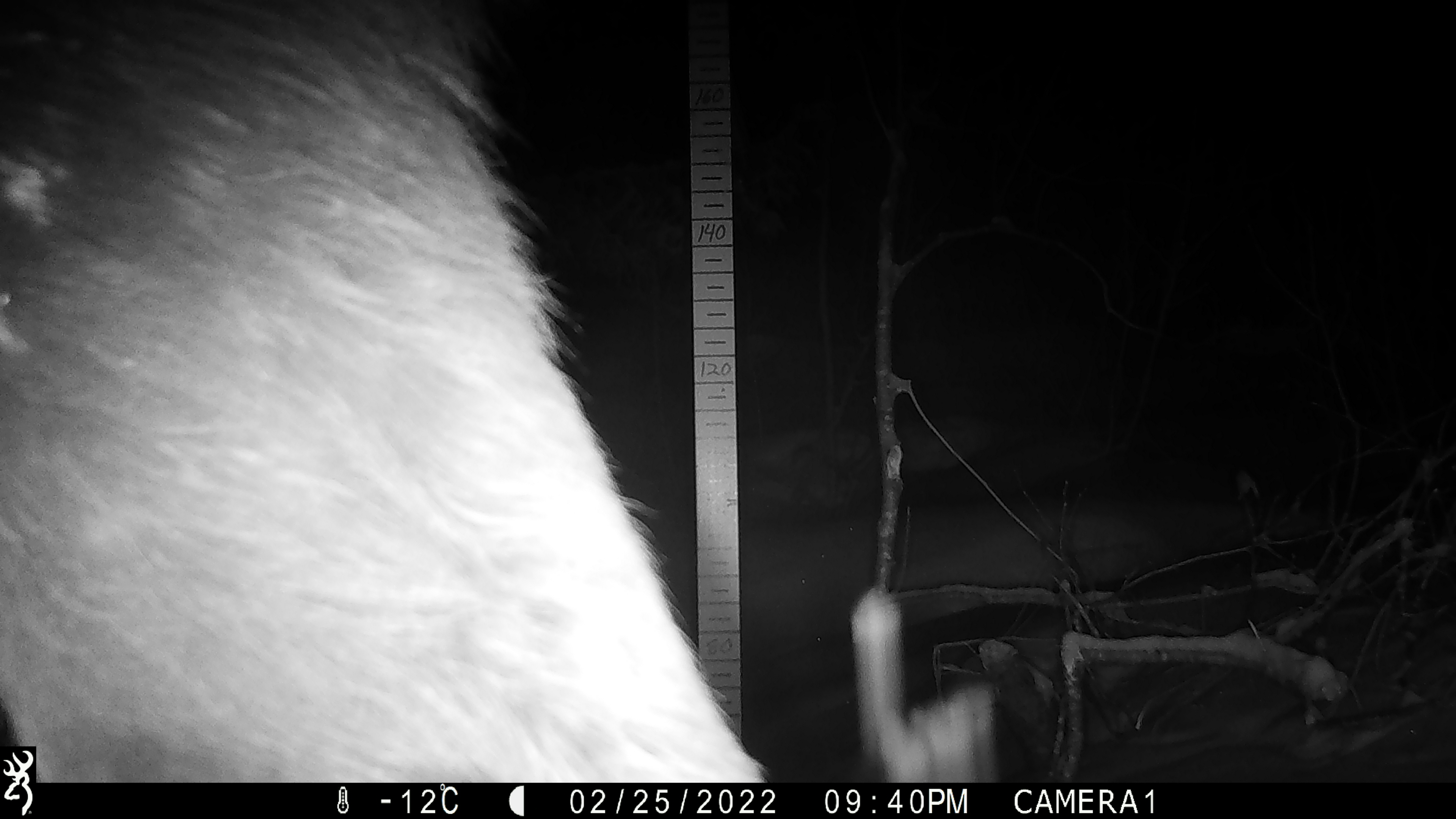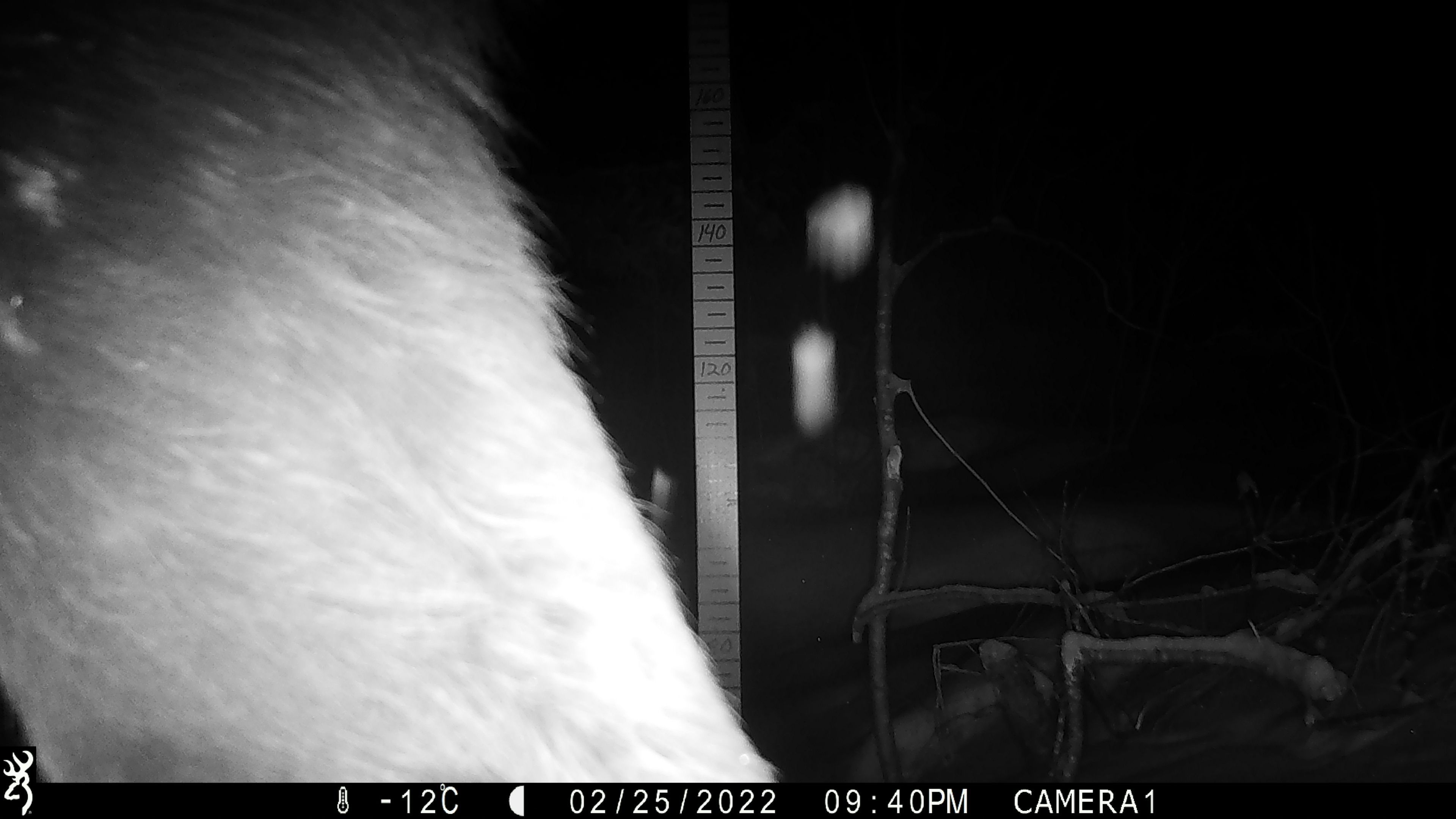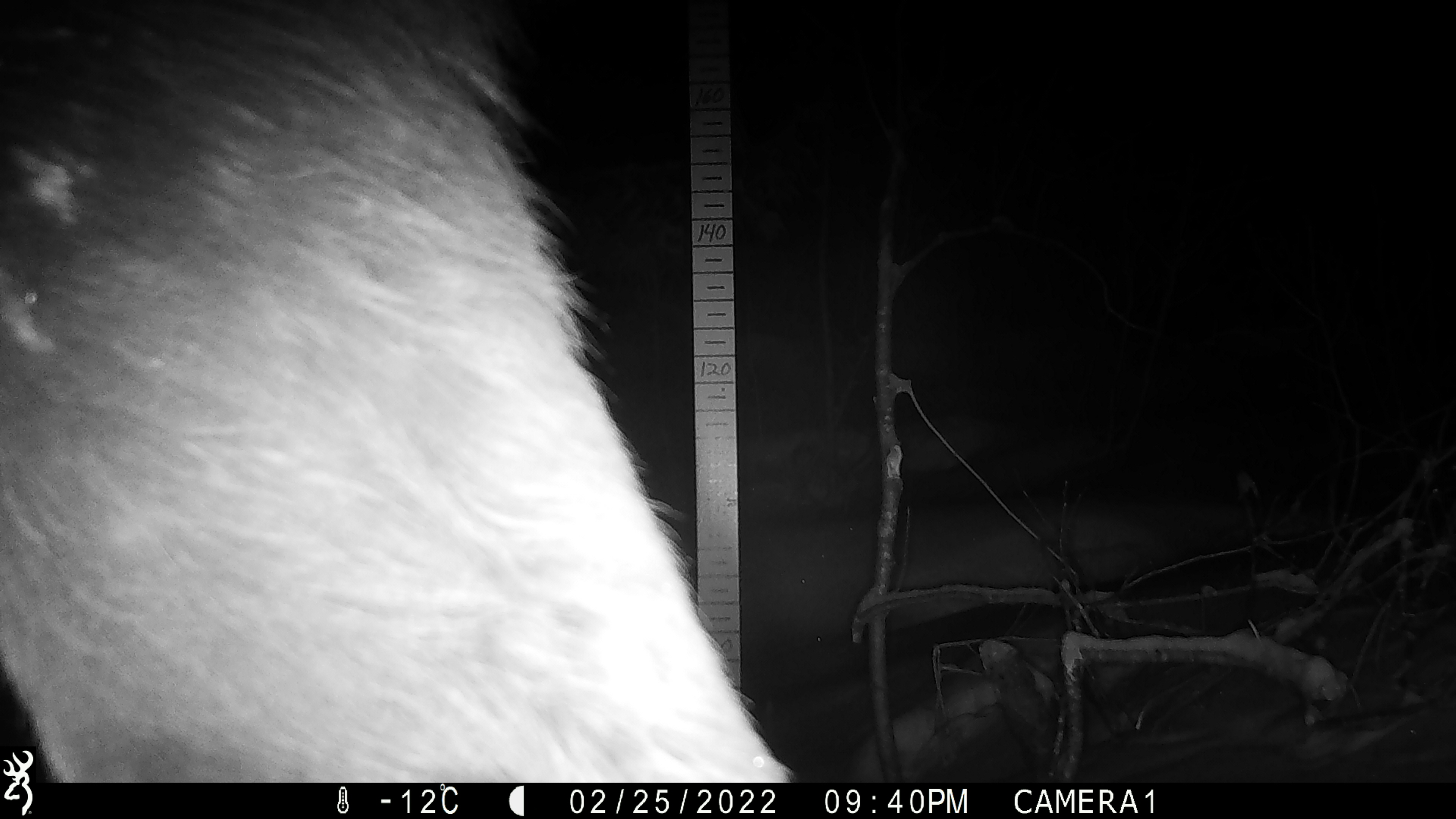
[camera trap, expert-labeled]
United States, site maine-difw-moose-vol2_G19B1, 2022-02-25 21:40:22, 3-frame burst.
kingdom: Animalia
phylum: Chordata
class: Mammalia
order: Artiodactyla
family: Cervidae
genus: Alces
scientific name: Alces alces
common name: moose